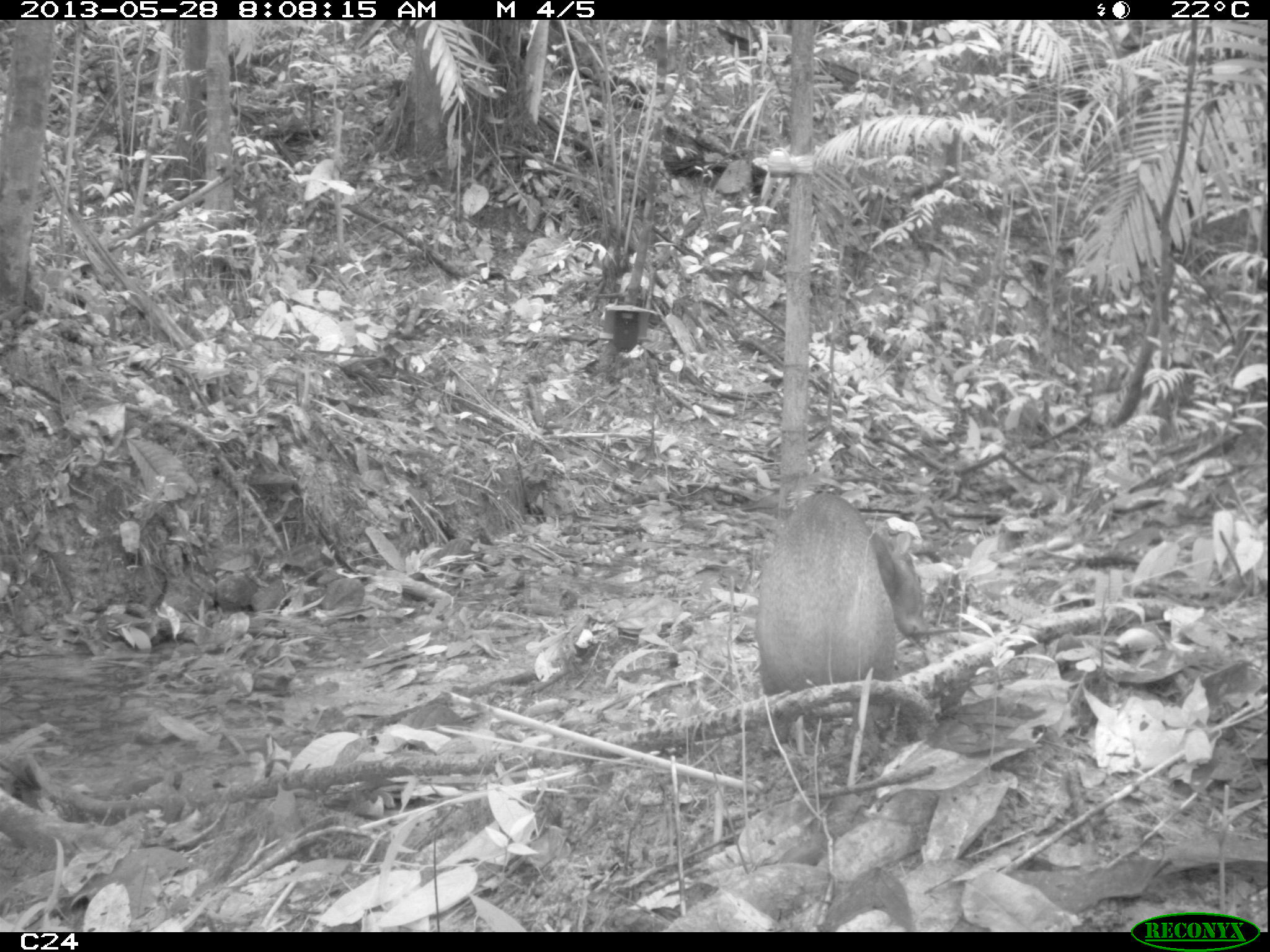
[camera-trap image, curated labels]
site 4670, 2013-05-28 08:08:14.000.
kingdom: Animalia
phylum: Chordata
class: Mammalia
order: Rodentia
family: Dasyproctidae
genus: Dasyprocta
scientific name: Dasyprocta leporina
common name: red-rumped agouti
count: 1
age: adult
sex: female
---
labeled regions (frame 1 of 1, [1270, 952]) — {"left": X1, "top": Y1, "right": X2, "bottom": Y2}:
dasyprocta leporina: {"left": 754, "top": 490, "right": 927, "bottom": 753}